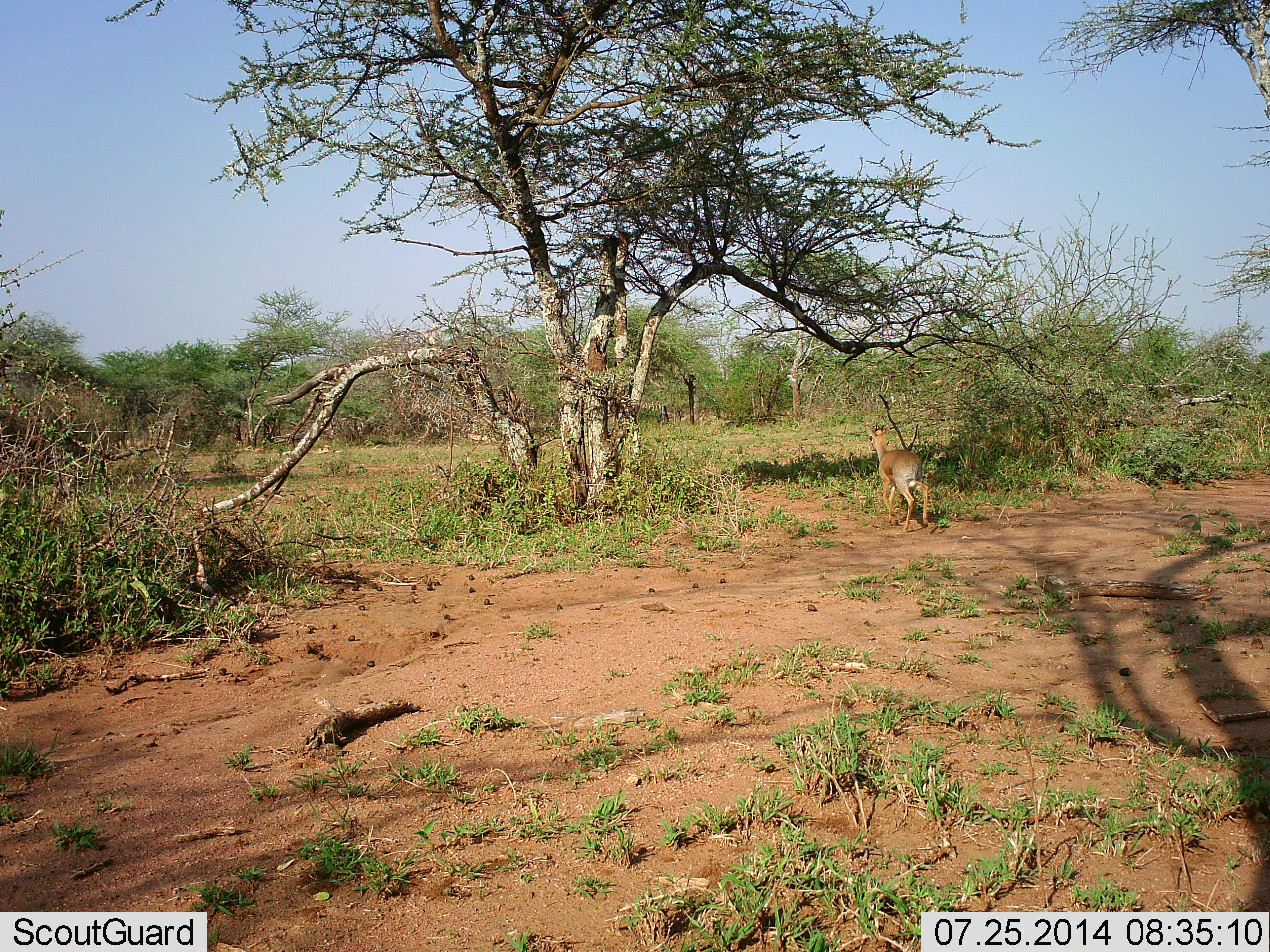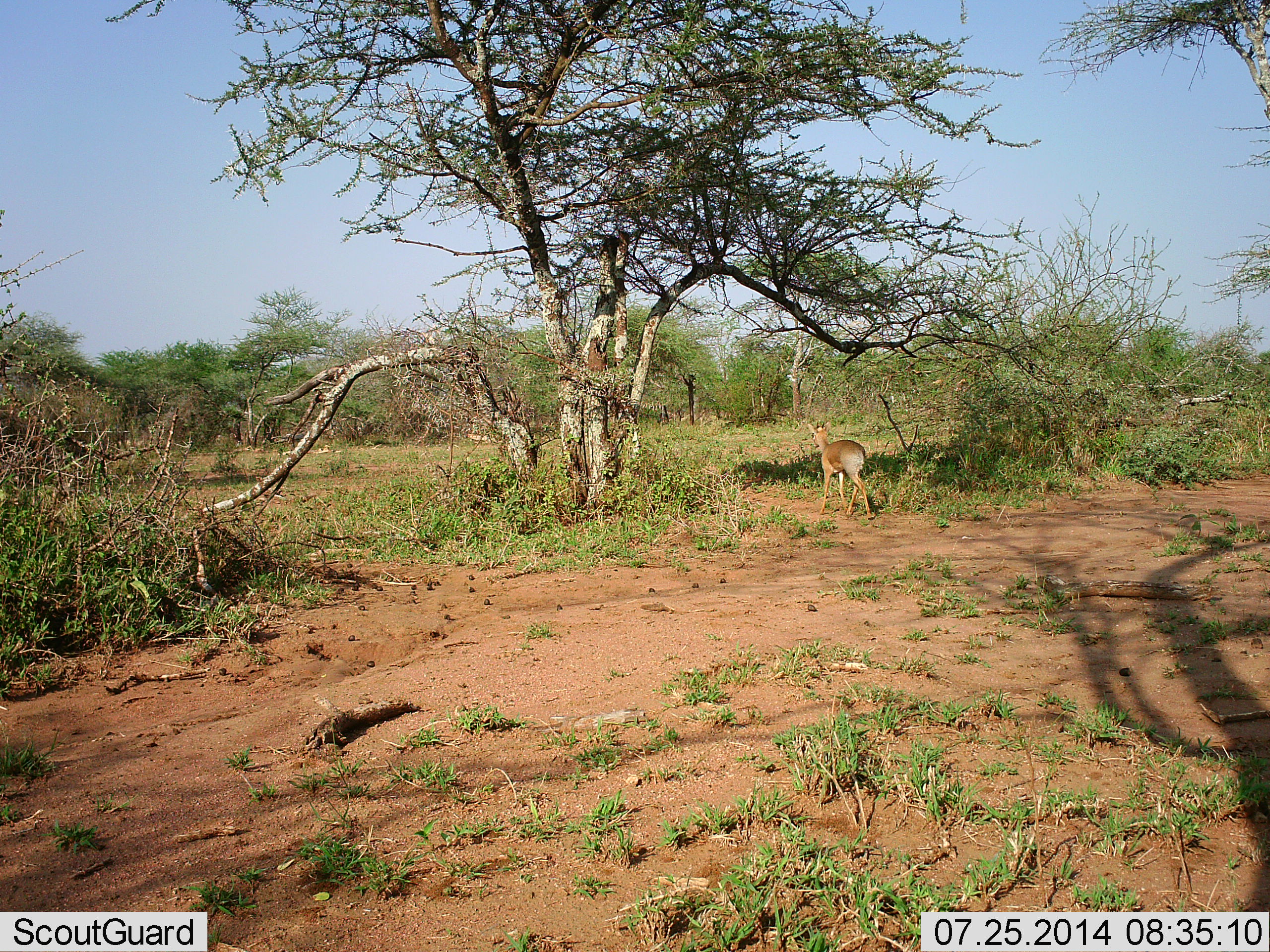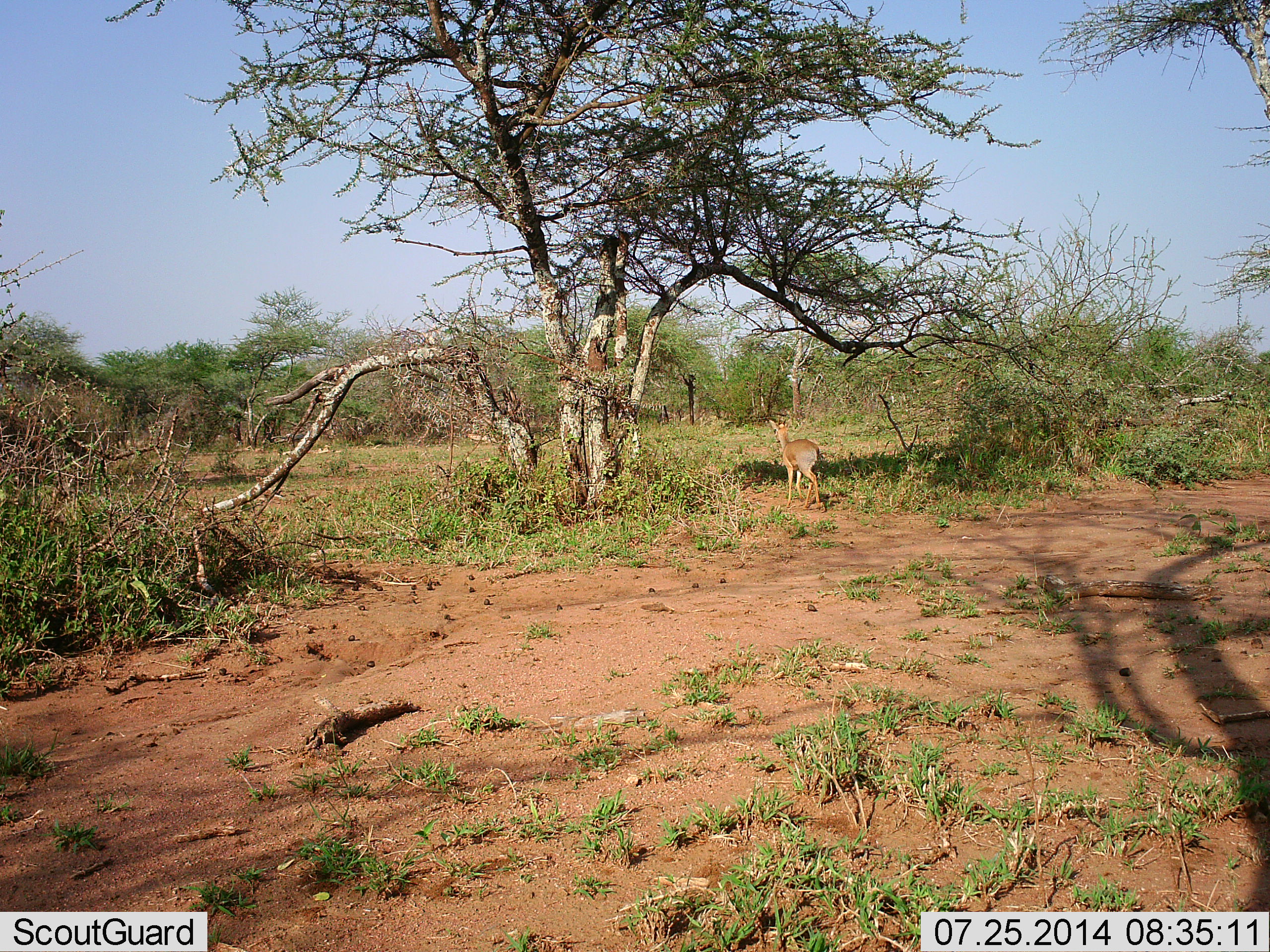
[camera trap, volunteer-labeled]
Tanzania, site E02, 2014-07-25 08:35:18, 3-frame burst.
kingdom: Animalia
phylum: Chordata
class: Mammalia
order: Artiodactyla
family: Bovidae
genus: Cephalophus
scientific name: Cephalophus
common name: duiker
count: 1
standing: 0%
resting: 0%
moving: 100%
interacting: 0%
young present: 0%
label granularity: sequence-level